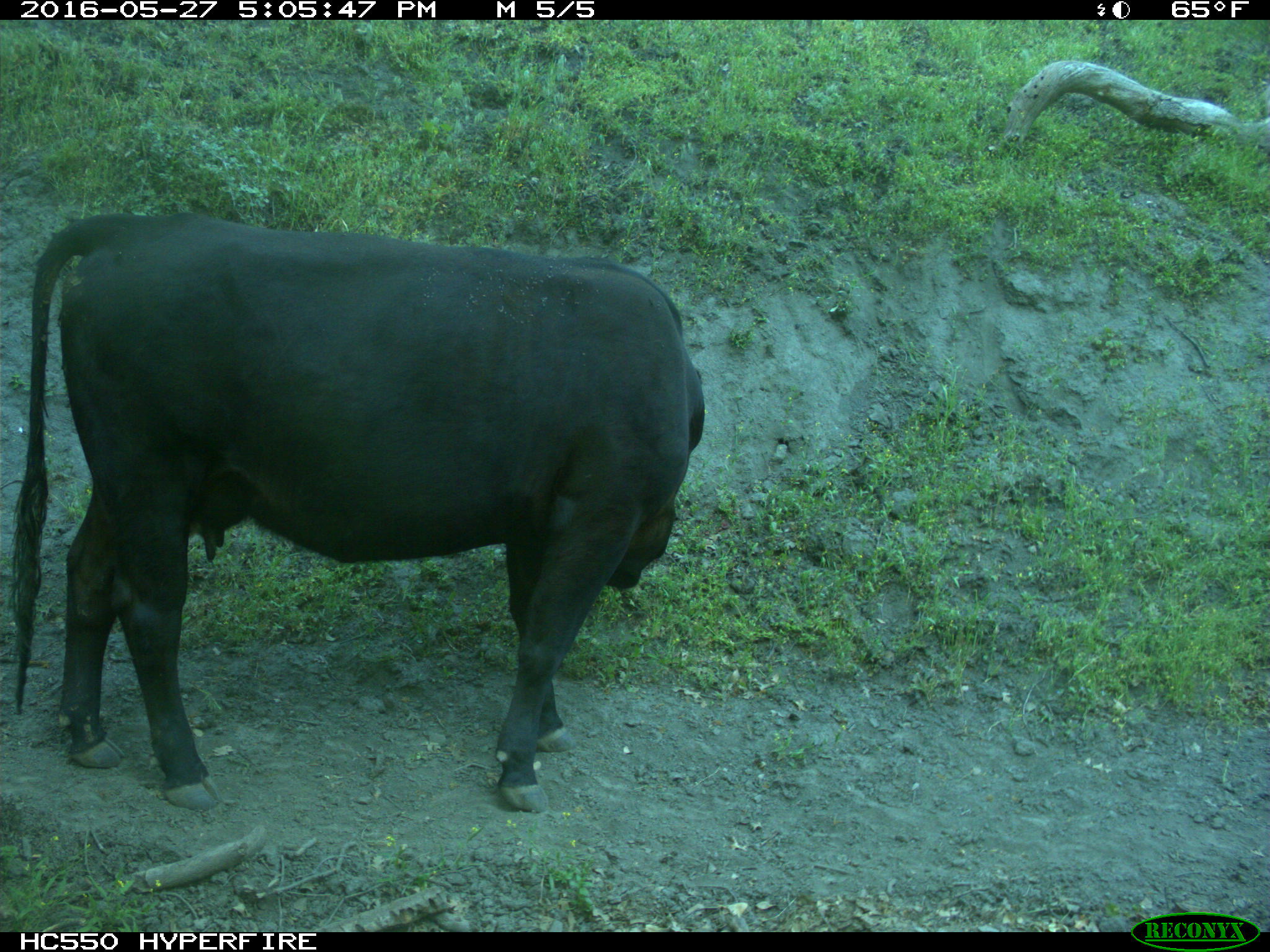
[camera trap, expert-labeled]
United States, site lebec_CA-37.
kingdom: Animalia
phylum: Chordata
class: Mammalia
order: Artiodactyla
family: Bovidae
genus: Bos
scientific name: Bos taurus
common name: domestic cow